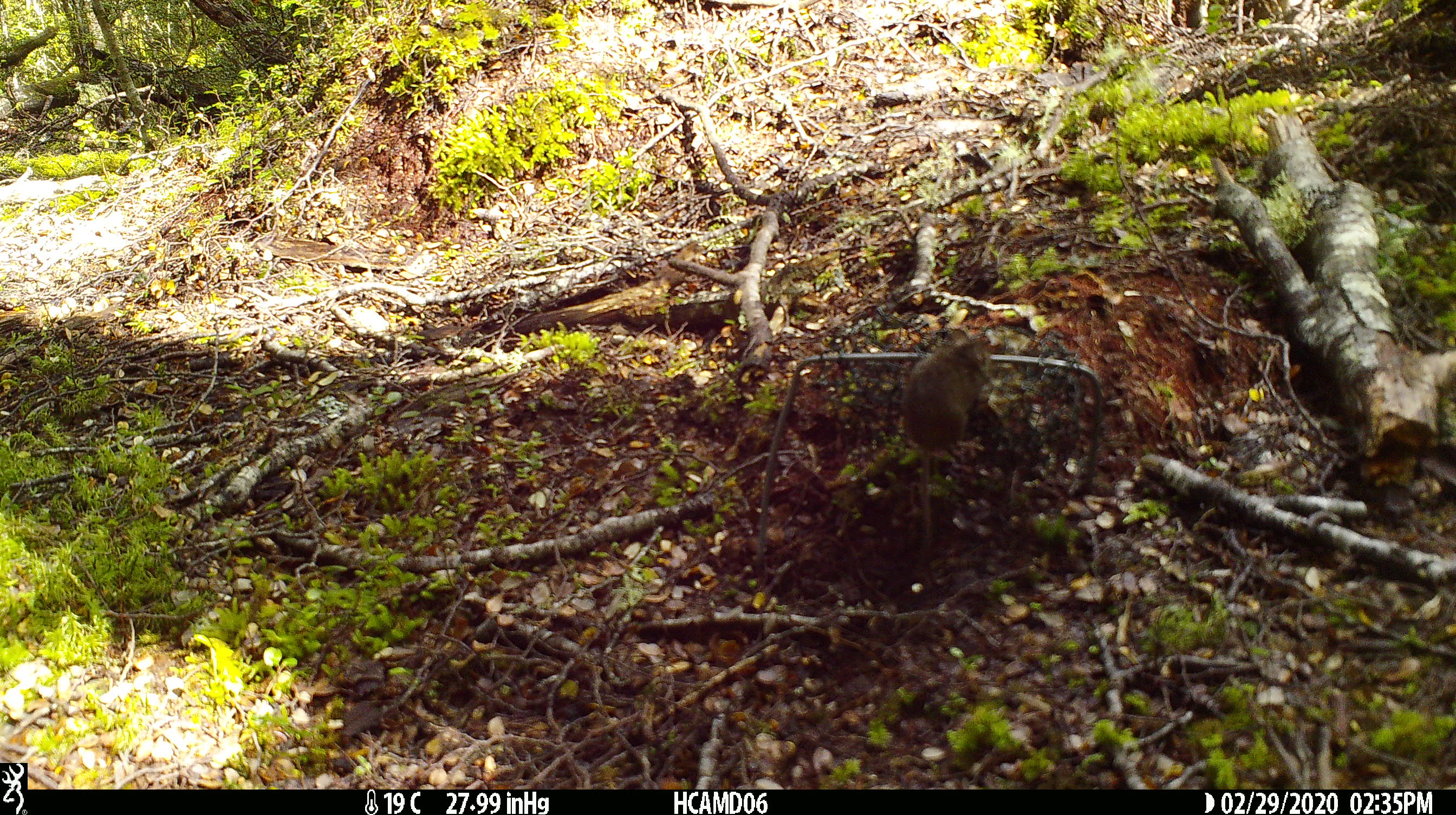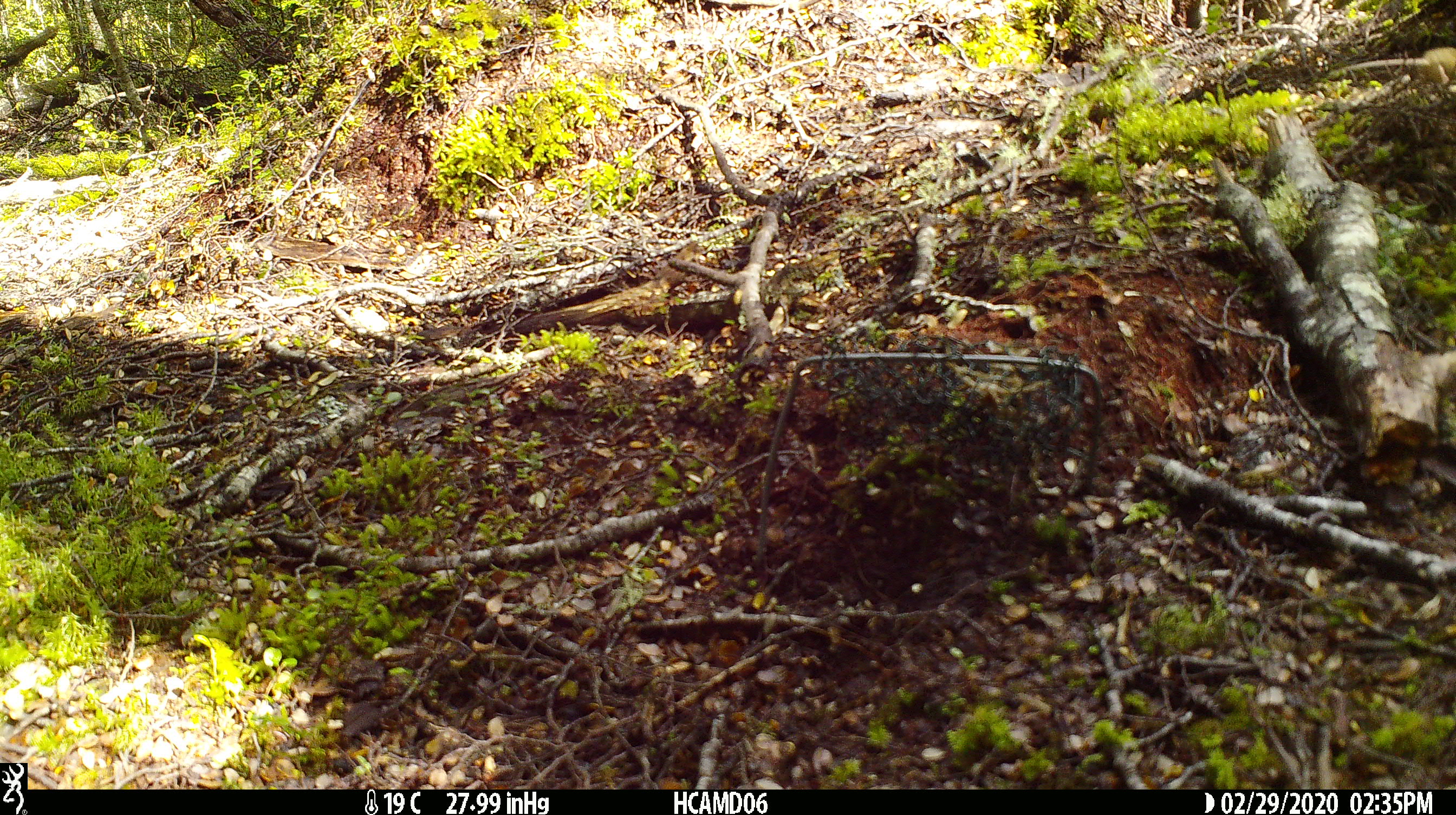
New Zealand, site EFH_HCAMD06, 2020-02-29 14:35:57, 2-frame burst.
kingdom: Animalia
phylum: Chordata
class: Mammalia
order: Rodentia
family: Muridae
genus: Mus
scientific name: Mus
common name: mouse